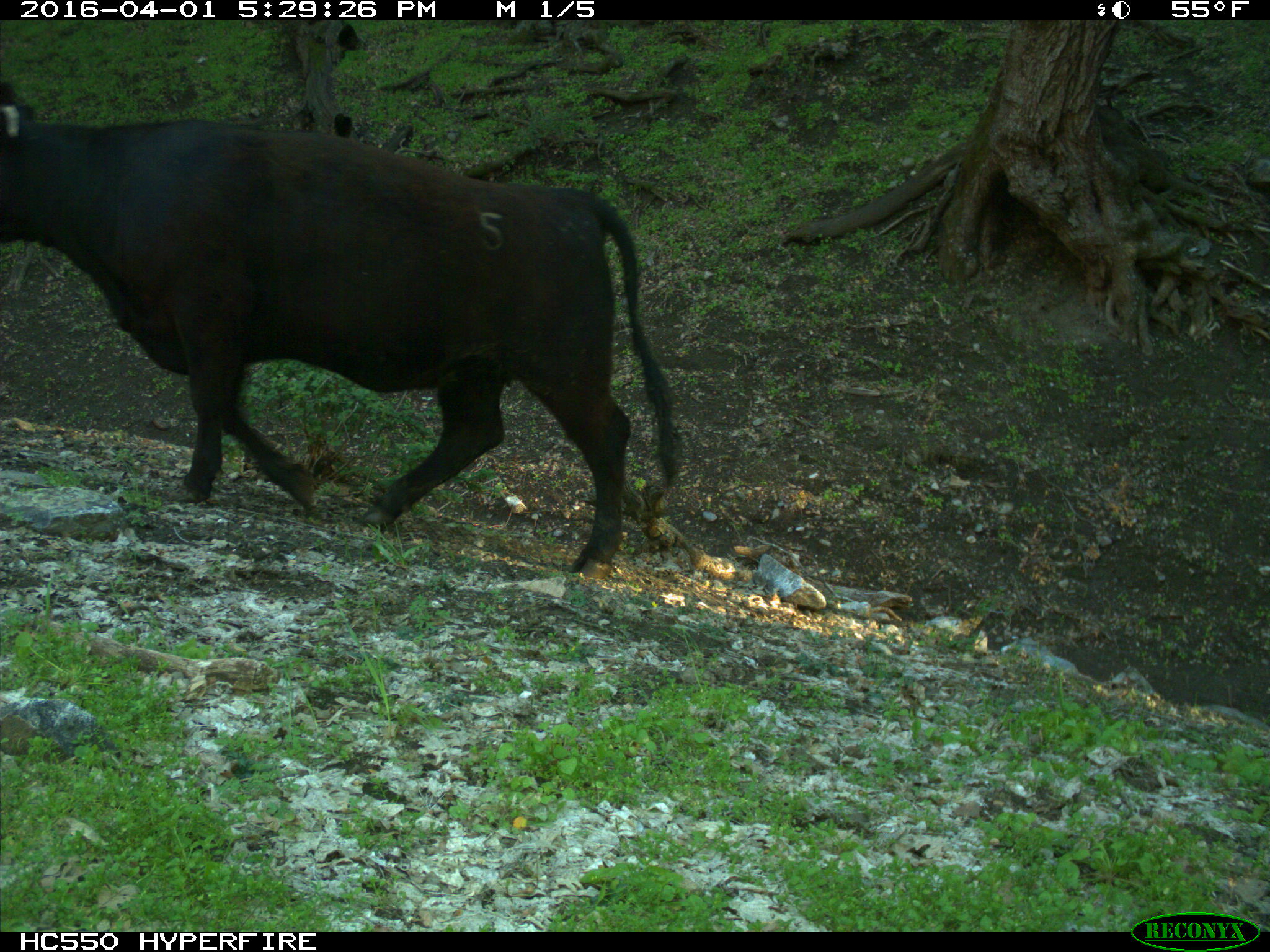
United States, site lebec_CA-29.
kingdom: Animalia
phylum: Chordata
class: Mammalia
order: Artiodactyla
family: Bovidae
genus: Bos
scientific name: Bos taurus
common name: domestic cow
Bos taurus (domestic cow).